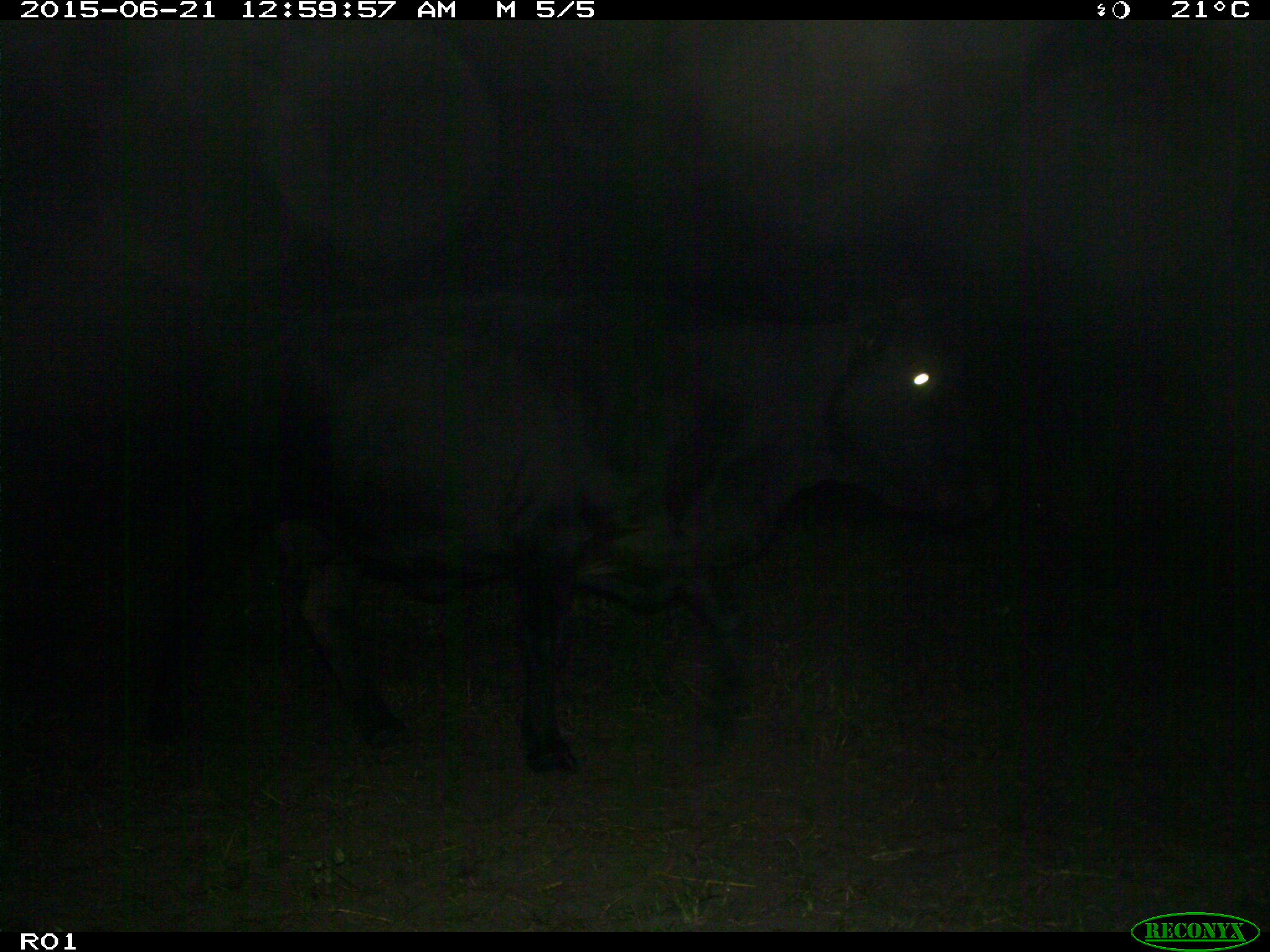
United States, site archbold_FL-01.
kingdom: Animalia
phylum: Chordata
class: Mammalia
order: Artiodactyla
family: Bovidae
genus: Bos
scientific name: Bos taurus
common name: domestic cow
Bos taurus (domestic cow).